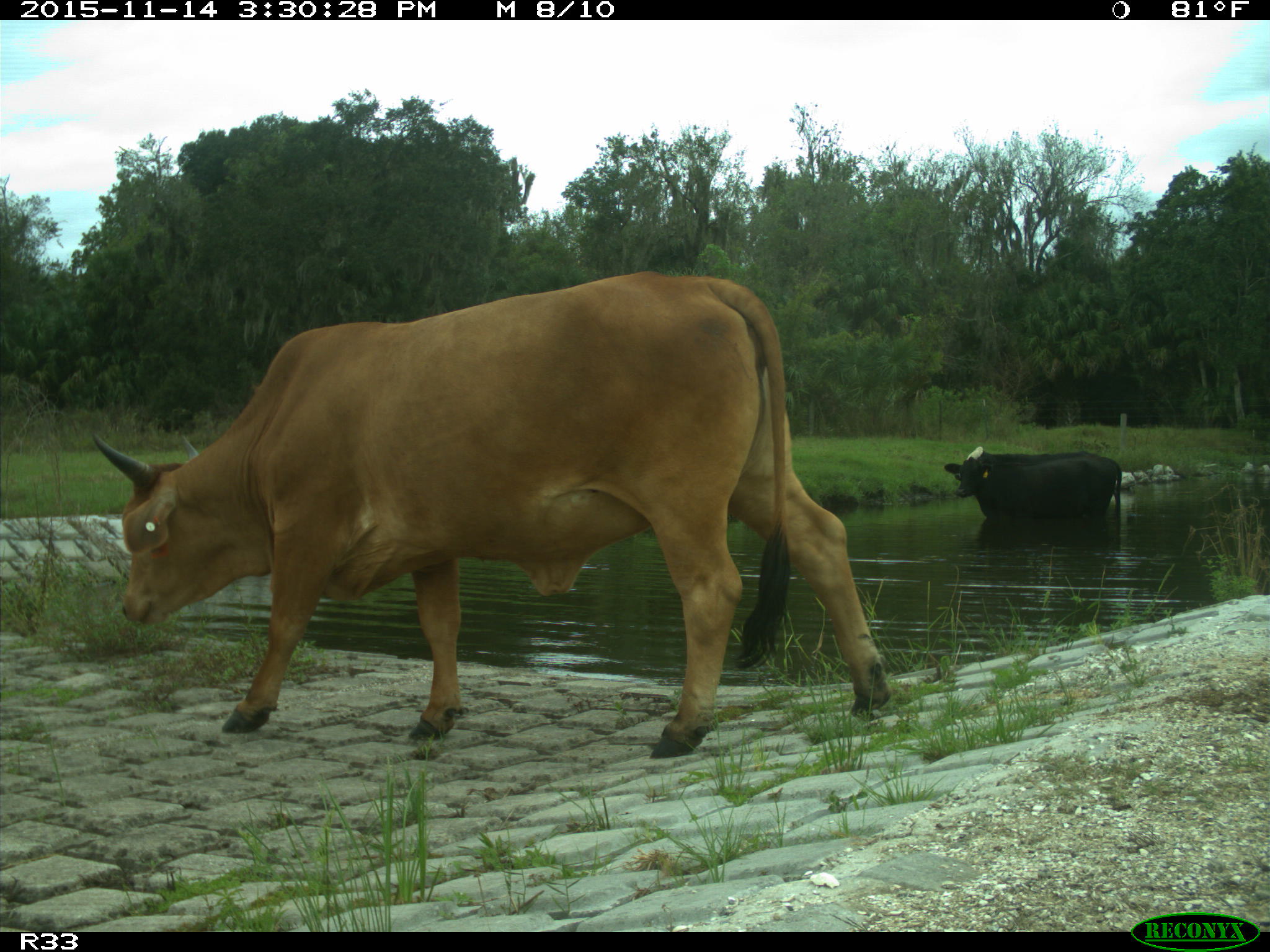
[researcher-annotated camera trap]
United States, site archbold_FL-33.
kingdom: Animalia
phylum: Chordata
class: Mammalia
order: Artiodactyla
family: Bovidae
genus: Bos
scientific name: Bos taurus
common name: domestic cow